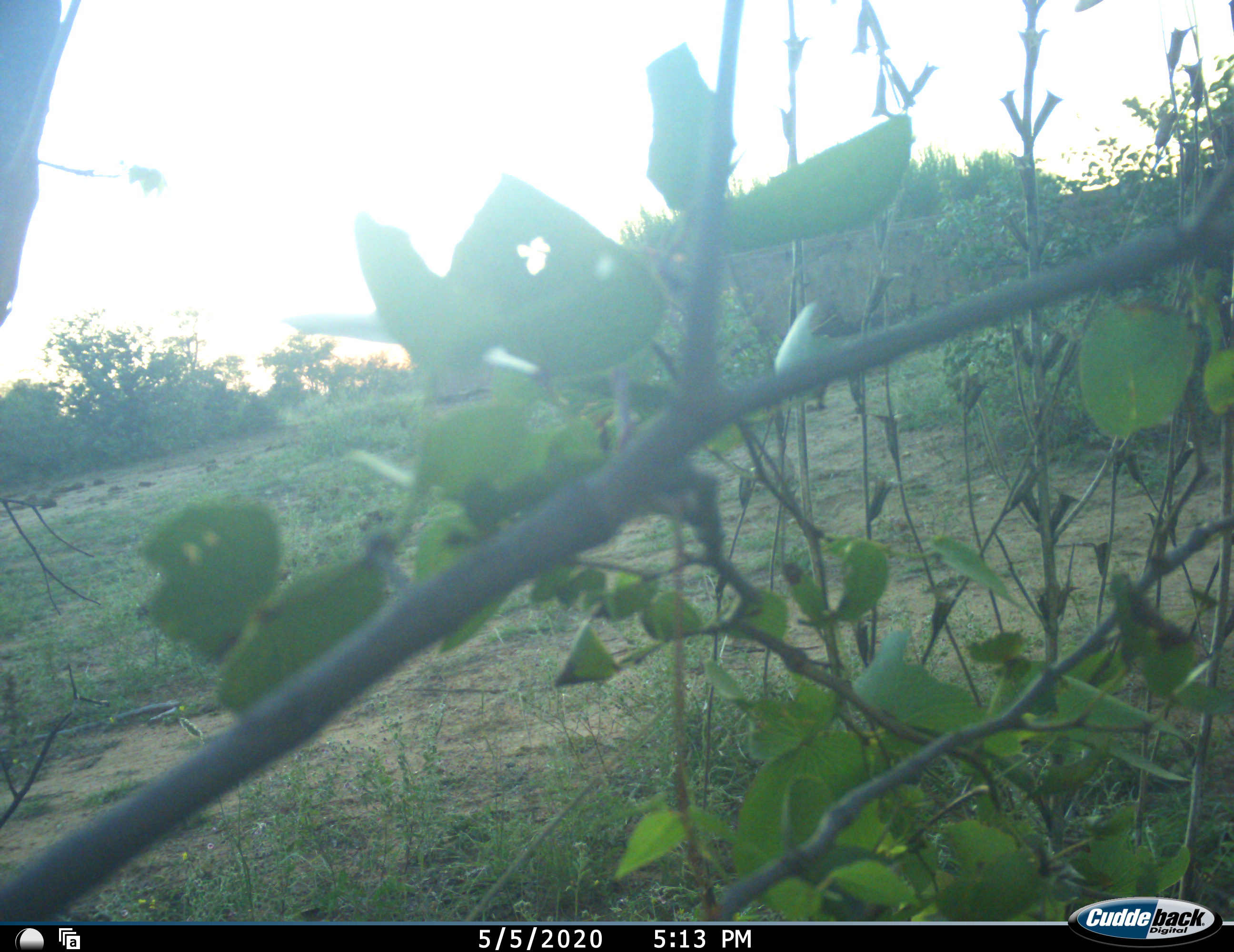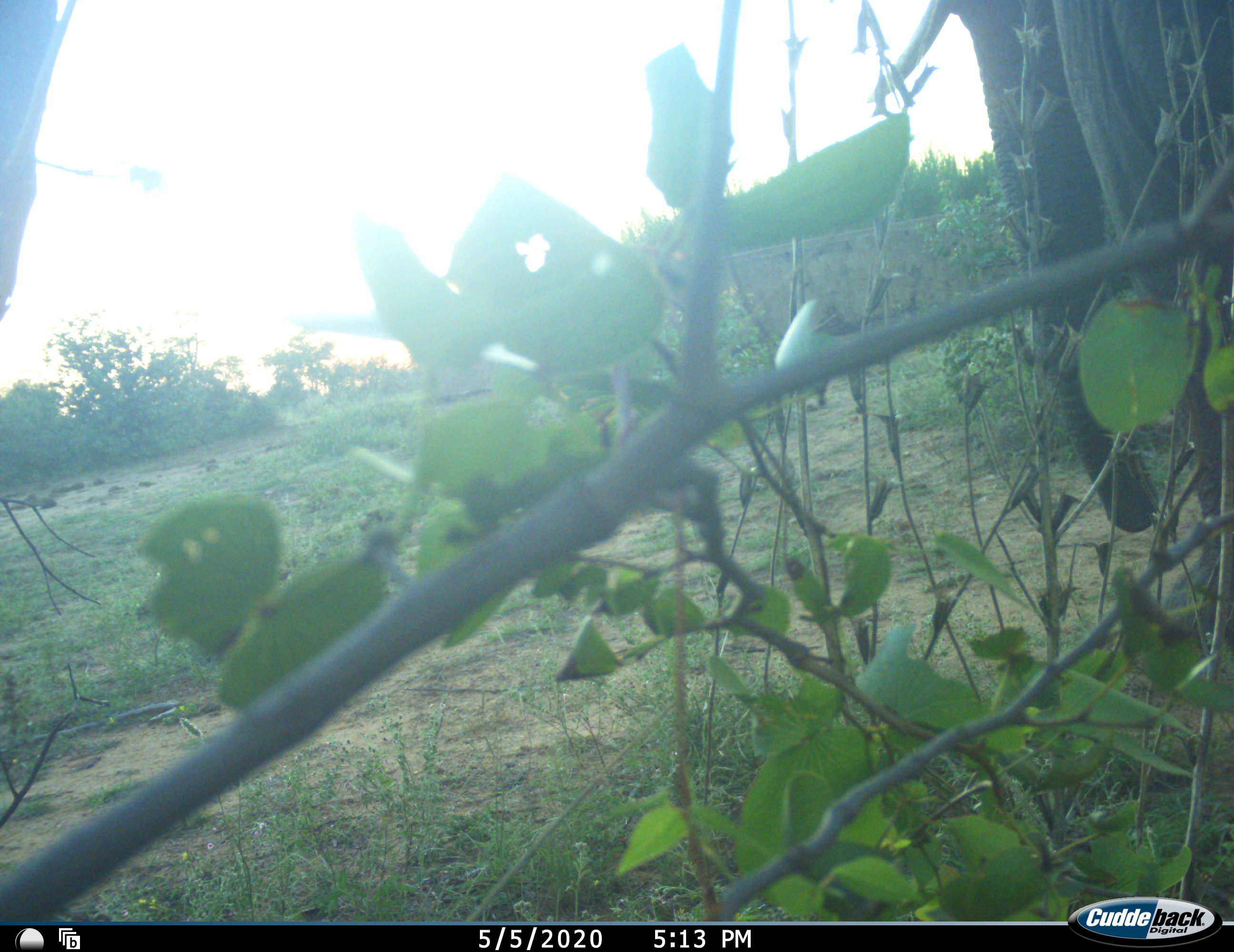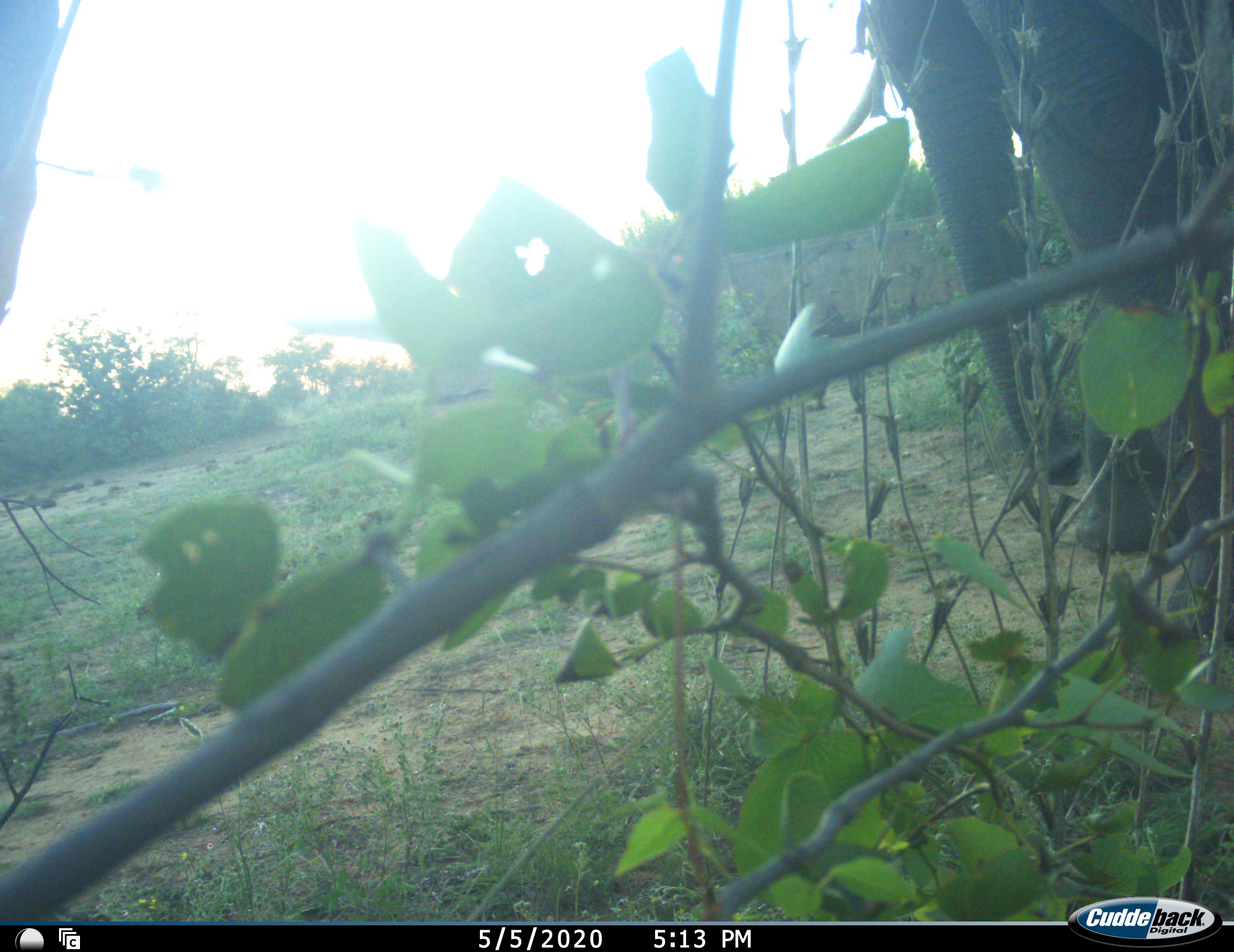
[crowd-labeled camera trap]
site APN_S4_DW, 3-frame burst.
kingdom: Animalia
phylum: Chordata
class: Mammalia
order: Proboscidea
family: Elephantidae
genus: Loxodonta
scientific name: Loxodonta africana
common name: african bush elephant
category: elephant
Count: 1.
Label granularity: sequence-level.